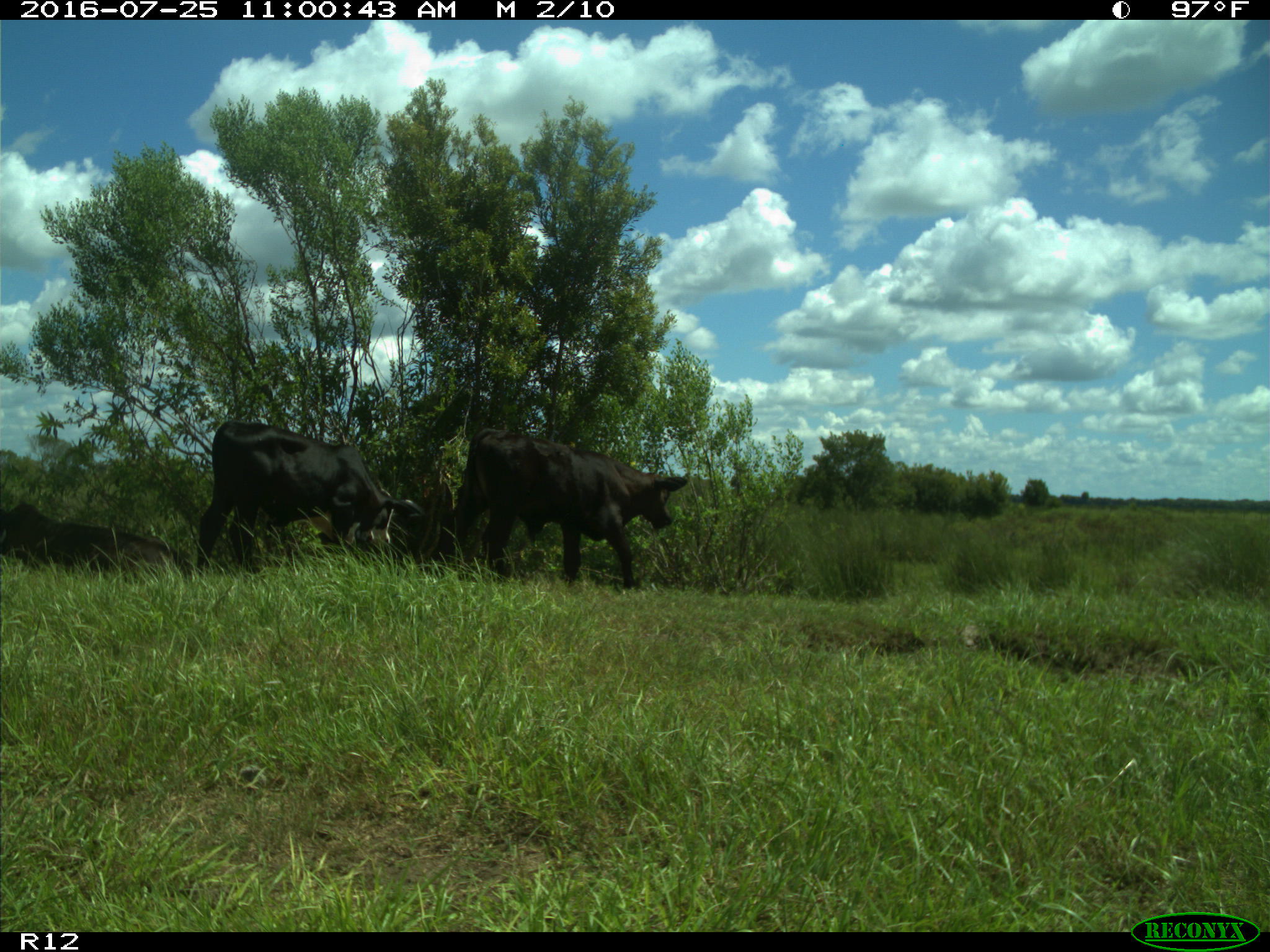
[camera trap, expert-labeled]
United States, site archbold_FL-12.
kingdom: Animalia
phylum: Chordata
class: Mammalia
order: Artiodactyla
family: Bovidae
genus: Bos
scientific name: Bos taurus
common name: domestic cow